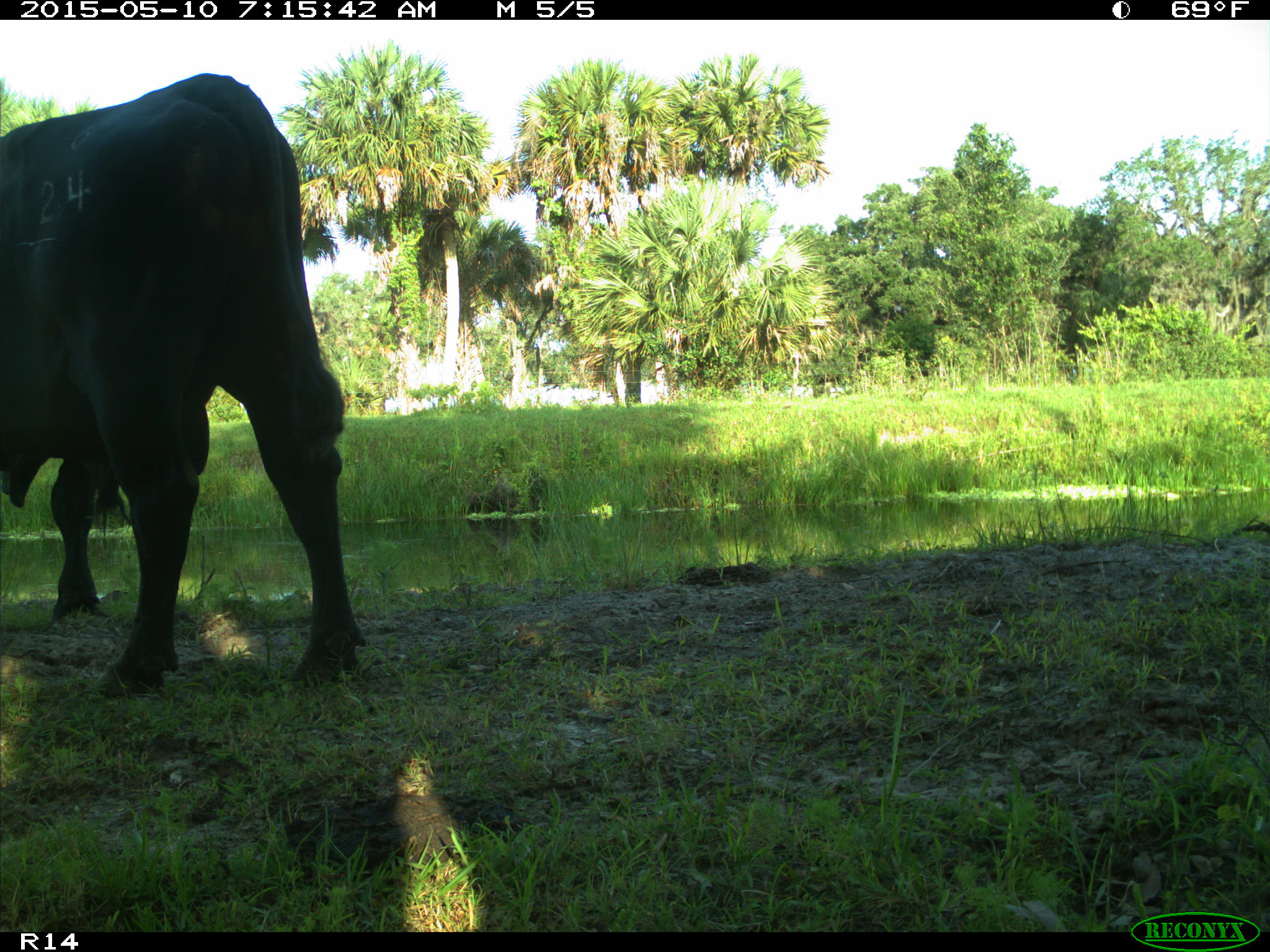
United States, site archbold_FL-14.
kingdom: Animalia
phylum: Chordata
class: Mammalia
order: Artiodactyla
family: Bovidae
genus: Bos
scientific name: Bos taurus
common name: domestic cow